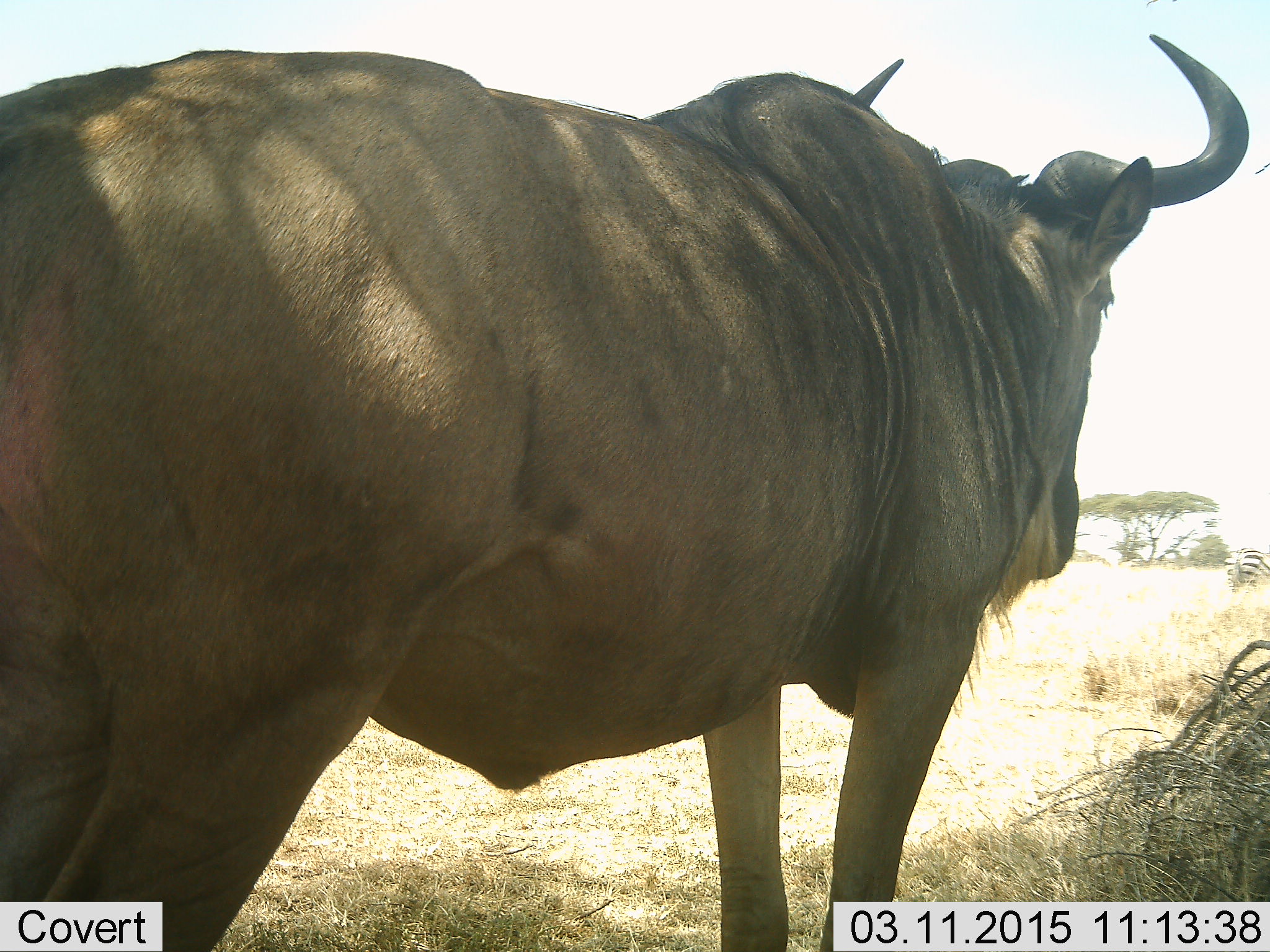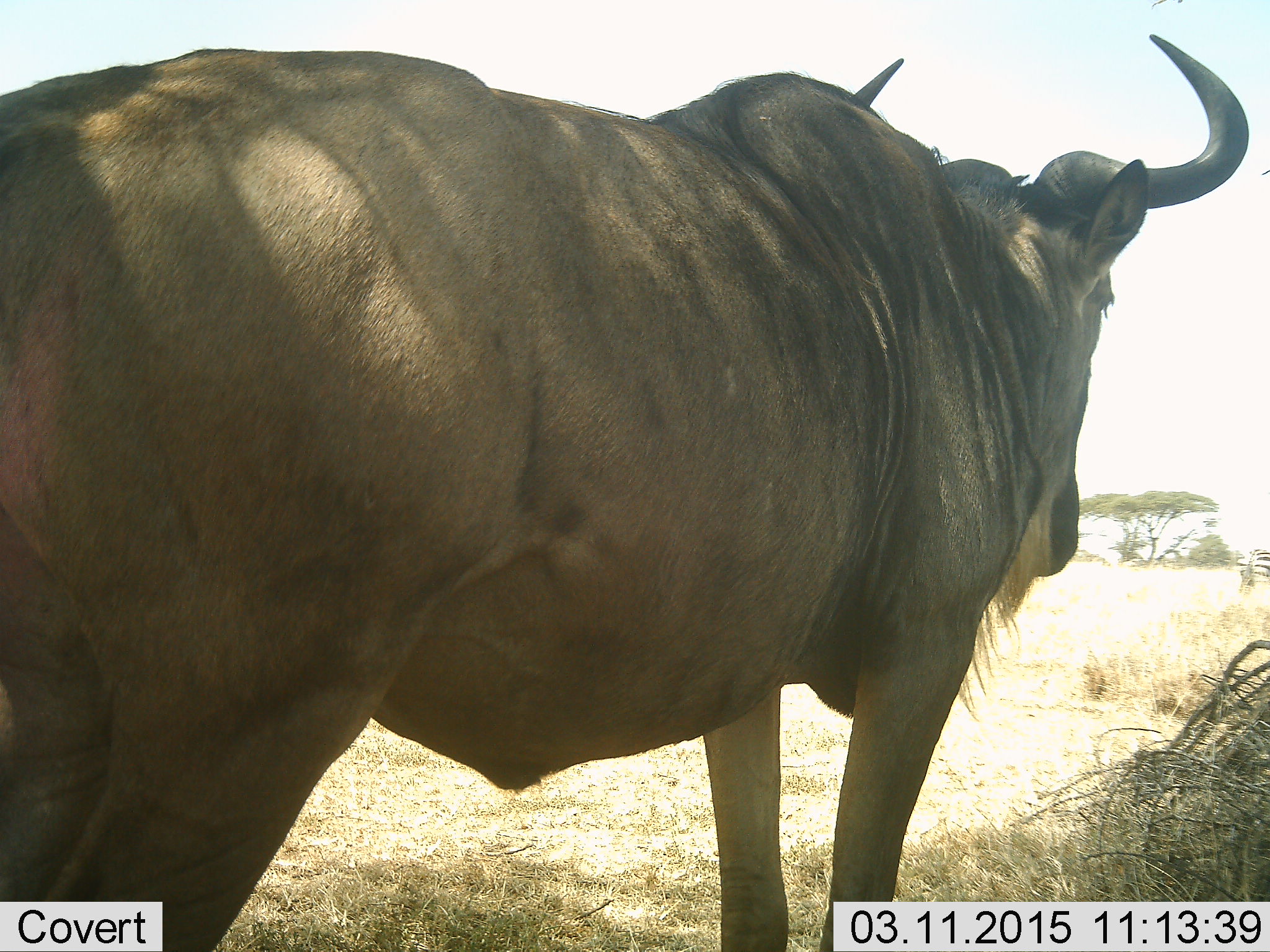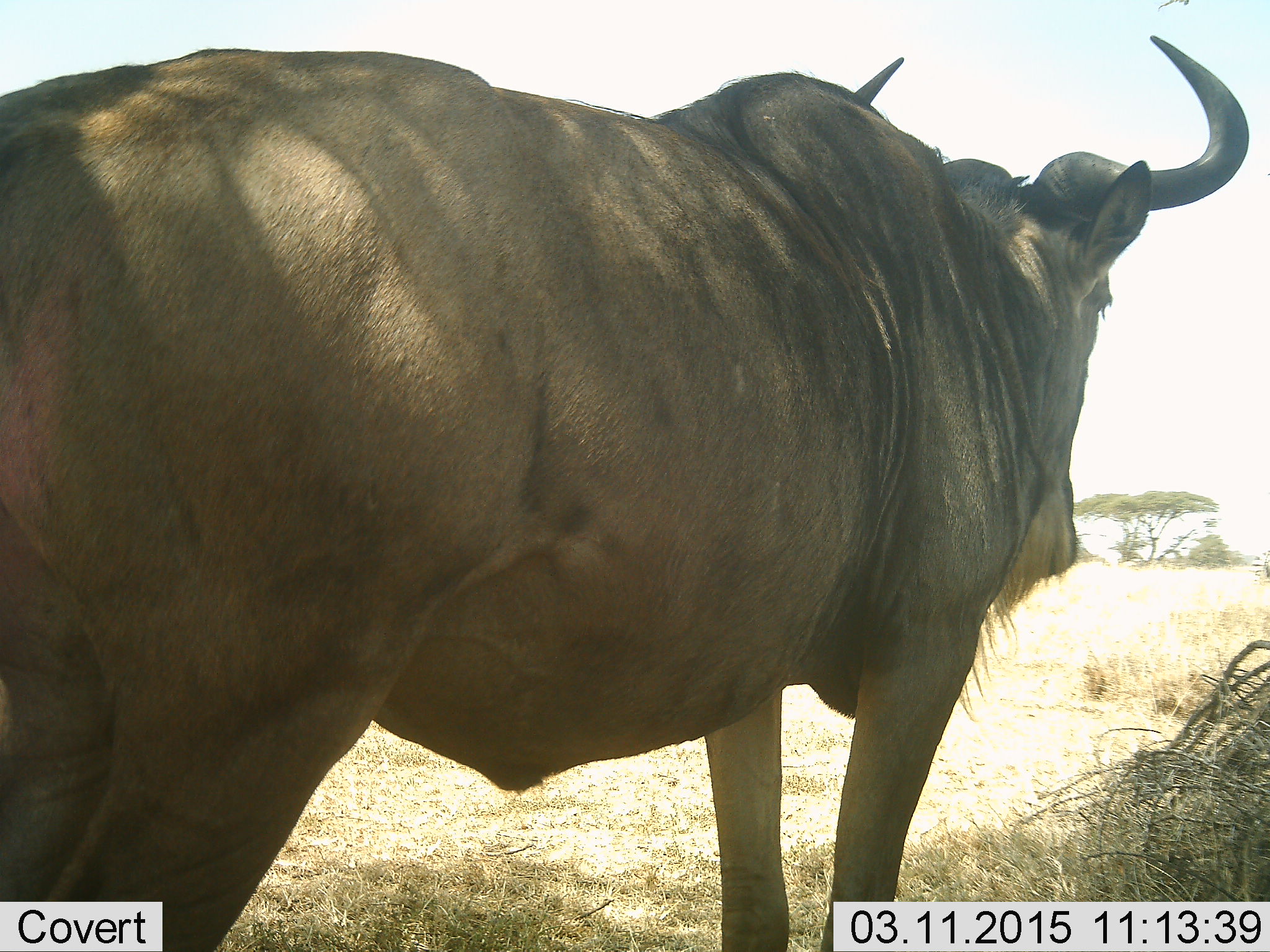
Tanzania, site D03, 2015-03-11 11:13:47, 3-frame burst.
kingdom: Animalia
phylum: Chordata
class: Mammalia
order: Artiodactyla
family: Bovidae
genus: Connochaetes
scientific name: Connochaetes taurinus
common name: blue wildebeest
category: wildebeest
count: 1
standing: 94%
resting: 6%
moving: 6%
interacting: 0%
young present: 0%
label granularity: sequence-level